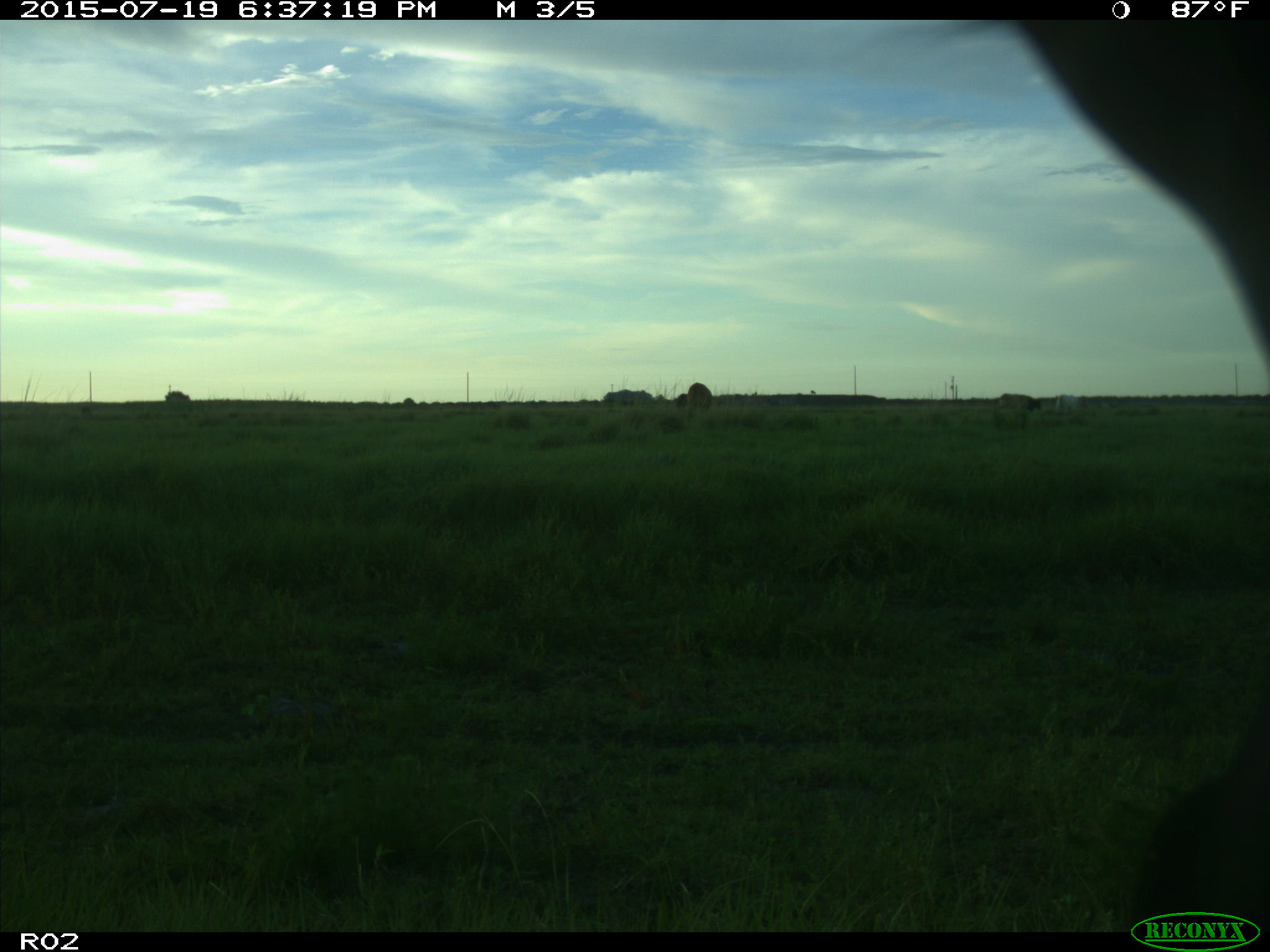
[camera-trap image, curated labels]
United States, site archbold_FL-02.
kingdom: Animalia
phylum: Chordata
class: Mammalia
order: Artiodactyla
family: Bovidae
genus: Bos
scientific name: Bos taurus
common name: domestic cow